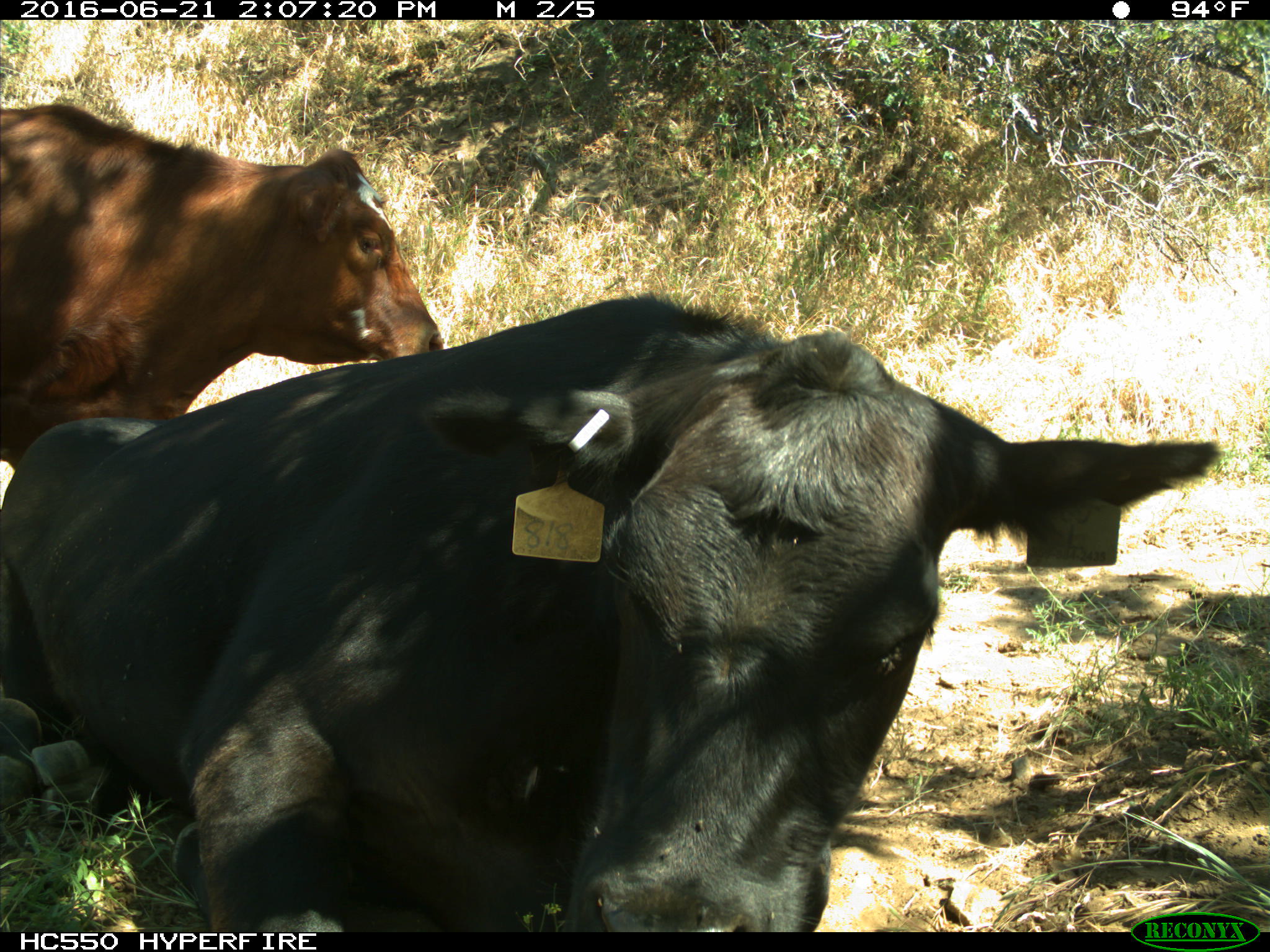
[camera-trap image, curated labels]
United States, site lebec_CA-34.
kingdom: Animalia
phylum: Chordata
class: Mammalia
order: Artiodactyla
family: Bovidae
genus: Bos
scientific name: Bos taurus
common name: domestic cow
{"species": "Bos taurus (domestic cow)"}